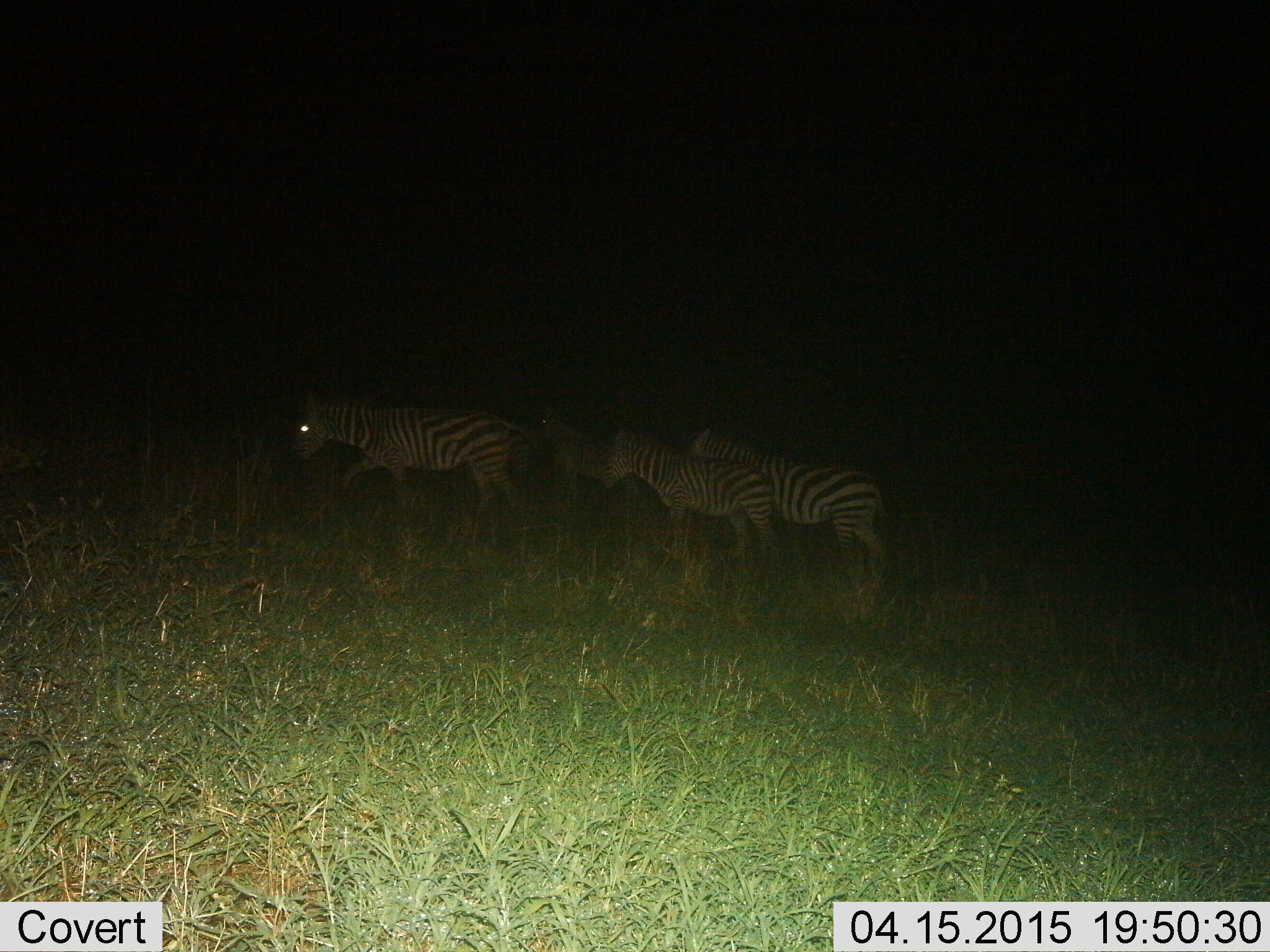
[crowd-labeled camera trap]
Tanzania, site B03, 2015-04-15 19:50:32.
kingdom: Animalia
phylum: Chordata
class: Mammalia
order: Perissodactyla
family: Equidae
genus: Equus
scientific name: Equus quagga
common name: plains zebra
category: zebra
Zebra (plains zebra) (Equus quagga), count 4. Behavior (volunteer vote fractions): standing 20%, resting 0%, moving 100%, interacting 0%. Young present (vote fraction): 10%. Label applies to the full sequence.